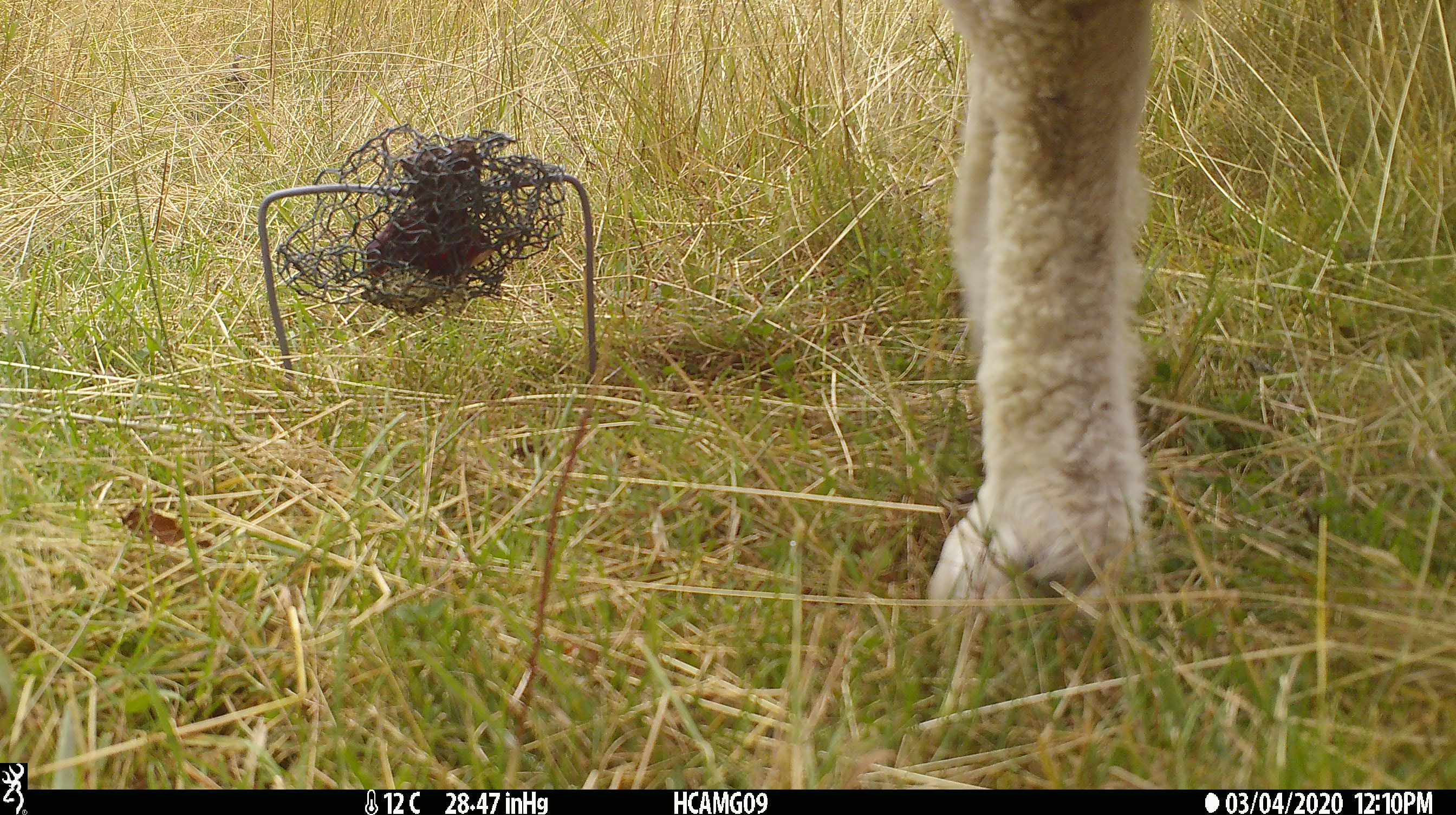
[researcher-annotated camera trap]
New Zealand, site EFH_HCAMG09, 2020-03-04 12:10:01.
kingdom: Animalia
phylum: Chordata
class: Mammalia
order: Artiodactyla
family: Bovidae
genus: Ovis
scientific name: Ovis aries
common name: domestic sheep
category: sheep